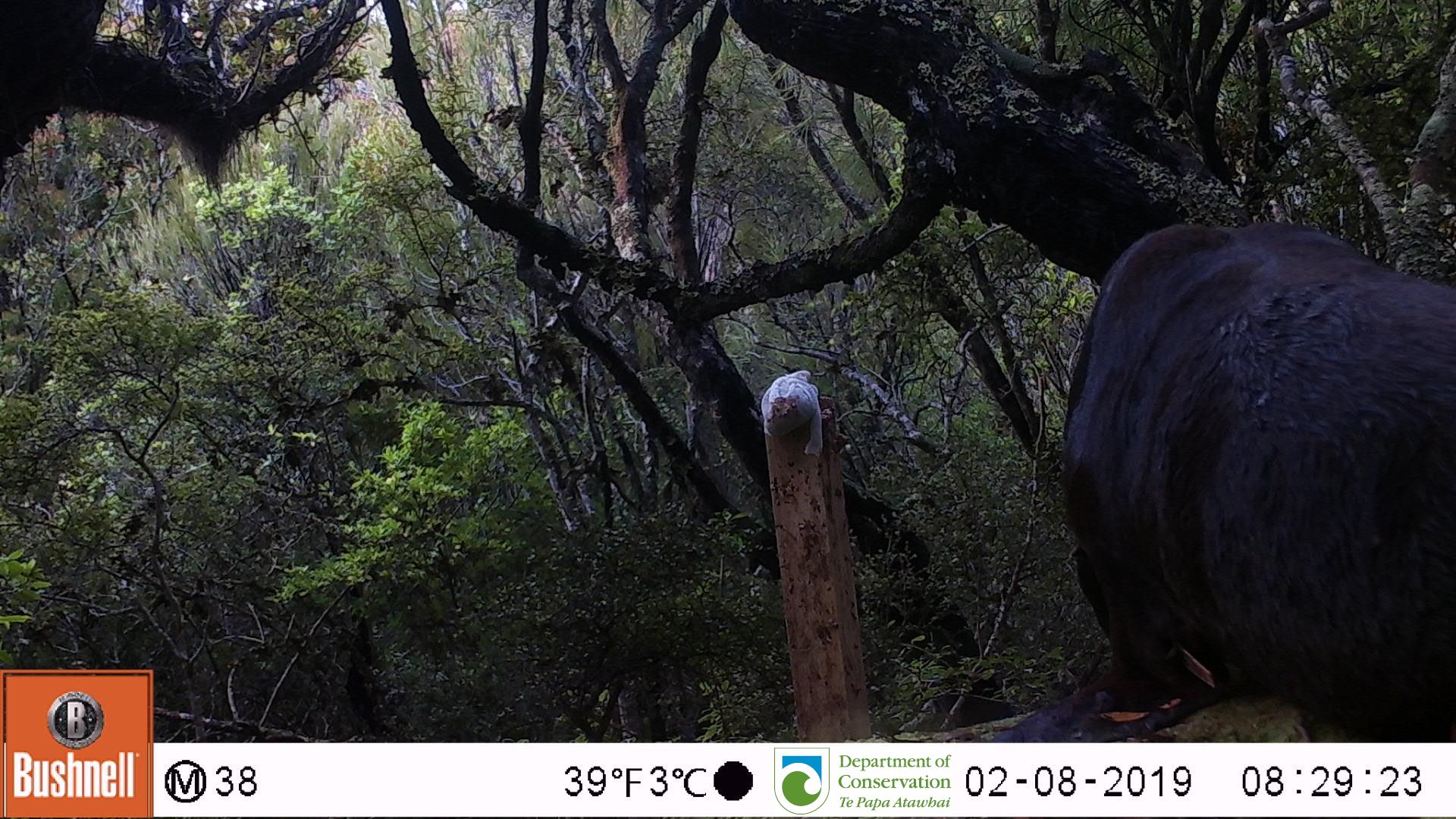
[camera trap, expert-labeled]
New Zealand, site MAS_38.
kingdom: Animalia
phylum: Chordata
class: Mammalia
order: Carnivora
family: Otariidae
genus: Phocarctos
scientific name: Phocarctos hookeri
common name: new zealand sea lion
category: sealion